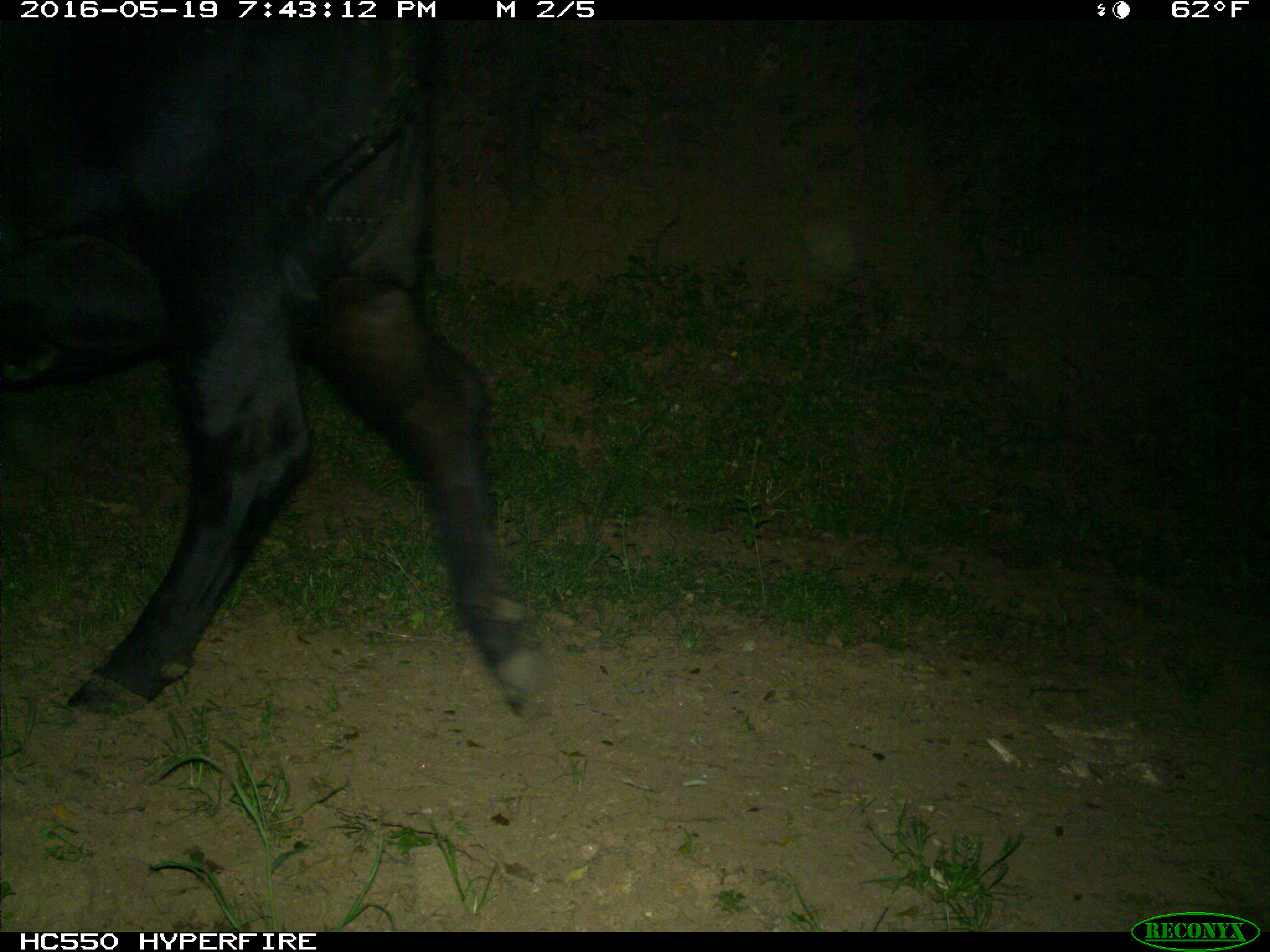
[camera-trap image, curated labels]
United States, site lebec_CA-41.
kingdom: Animalia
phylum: Chordata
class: Mammalia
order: Artiodactyla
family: Bovidae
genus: Bos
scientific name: Bos taurus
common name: domestic cow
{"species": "Bos taurus (domestic cow)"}